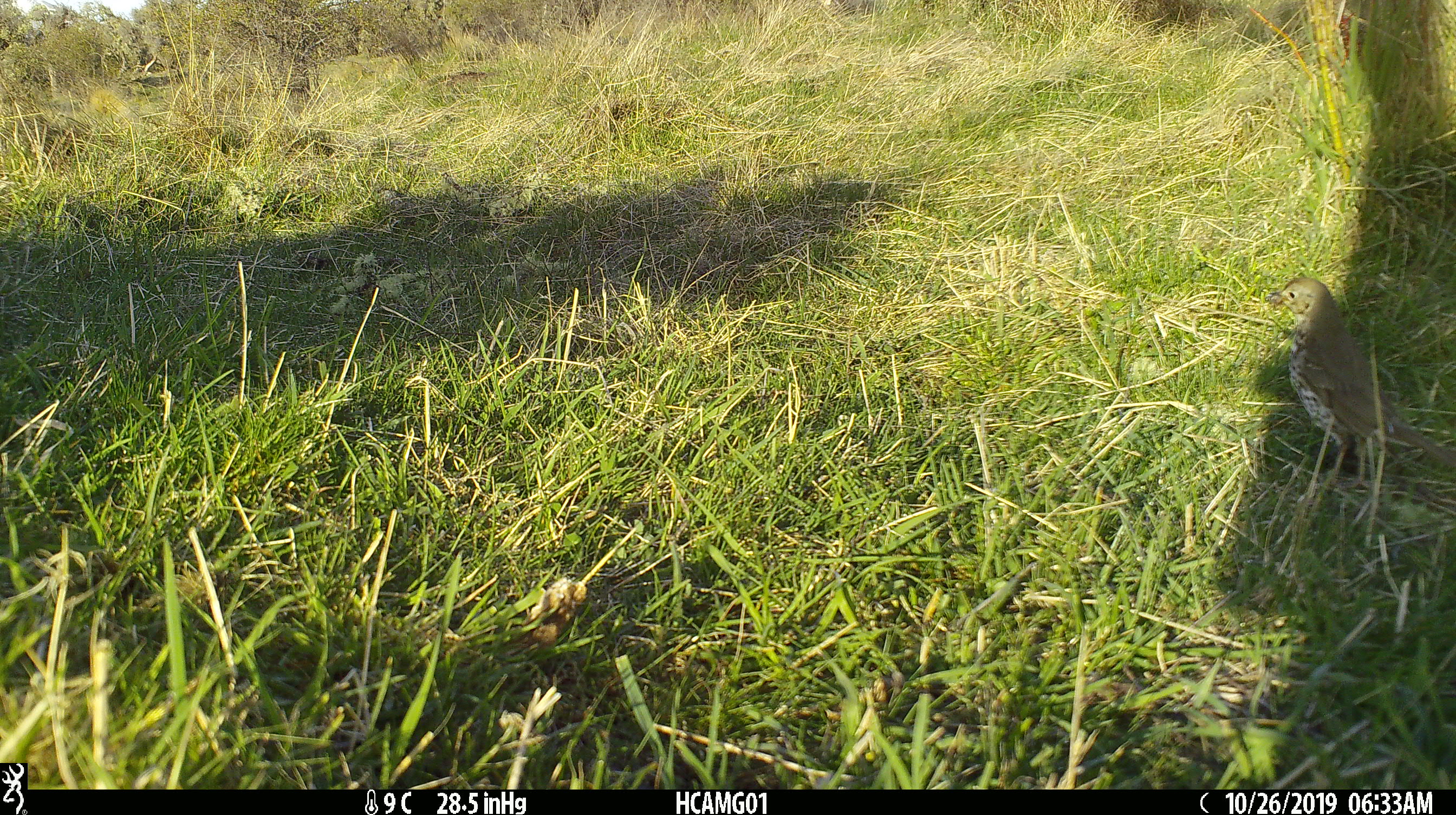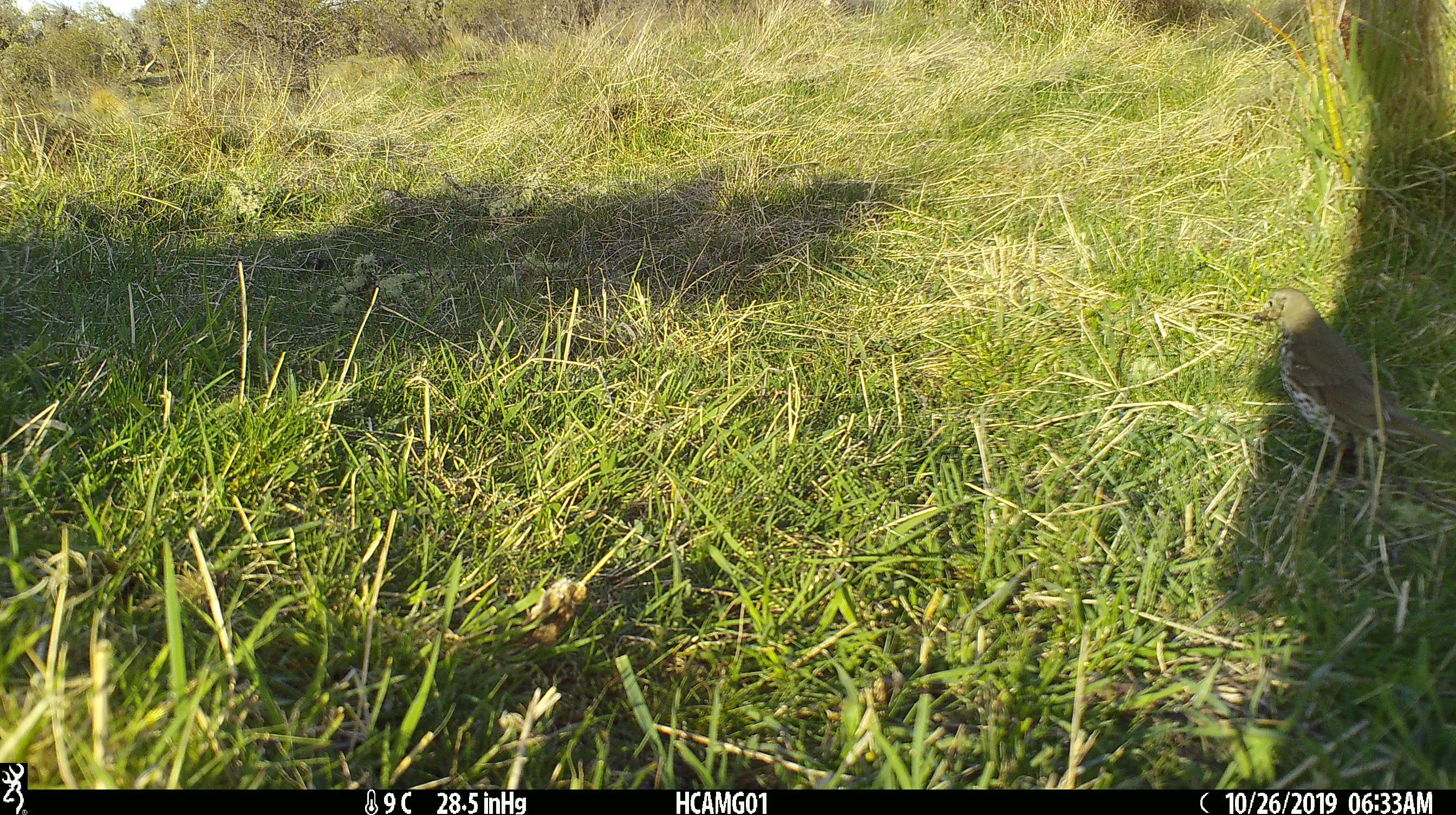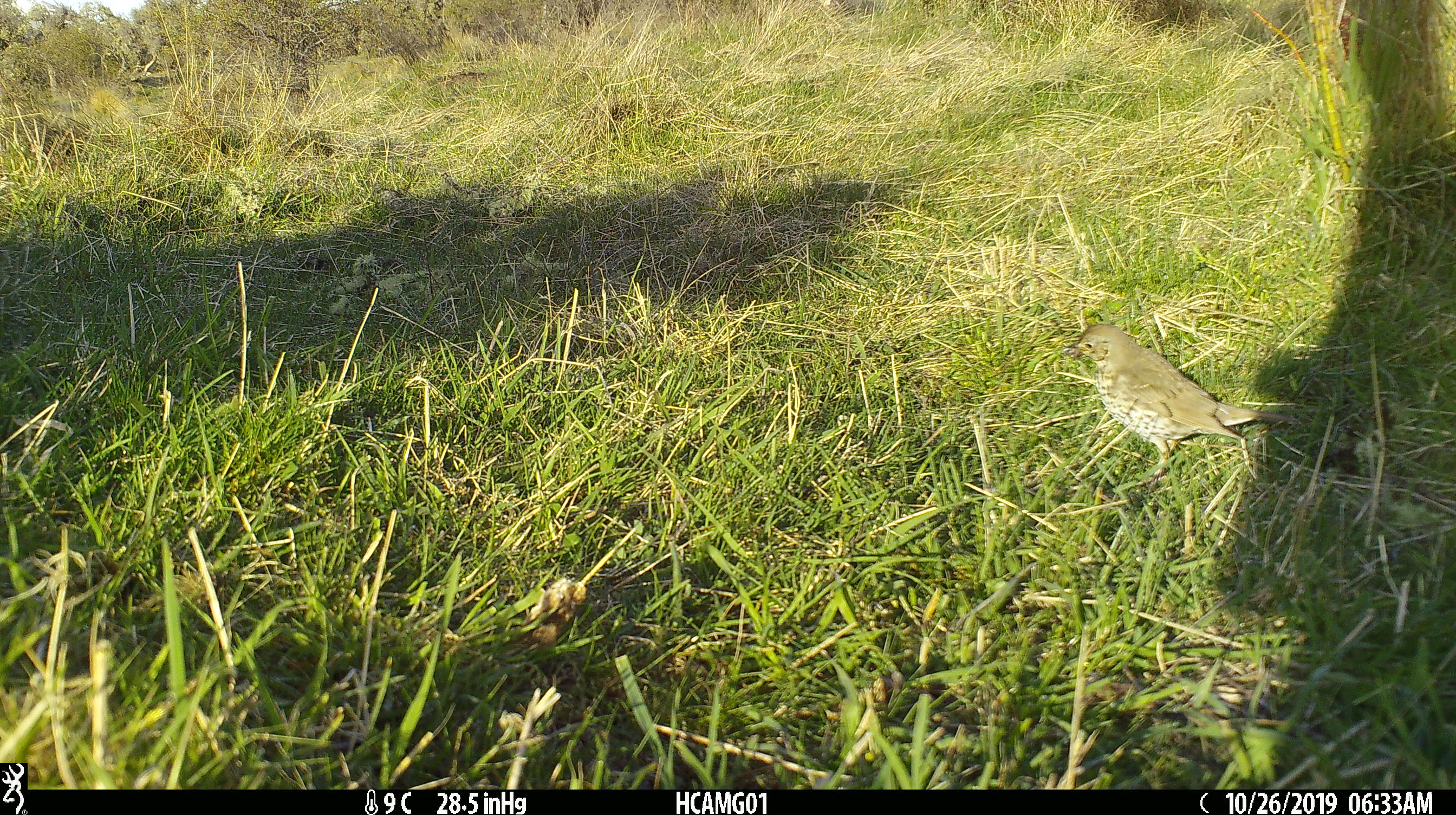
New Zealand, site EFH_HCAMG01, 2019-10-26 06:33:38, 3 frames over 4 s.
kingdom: Animalia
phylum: Chordata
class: Aves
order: Passeriformes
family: Turdidae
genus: Turdus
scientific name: Turdus philomelos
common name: song thrush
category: thrush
Thrush (song thrush) (Turdus philomelos).